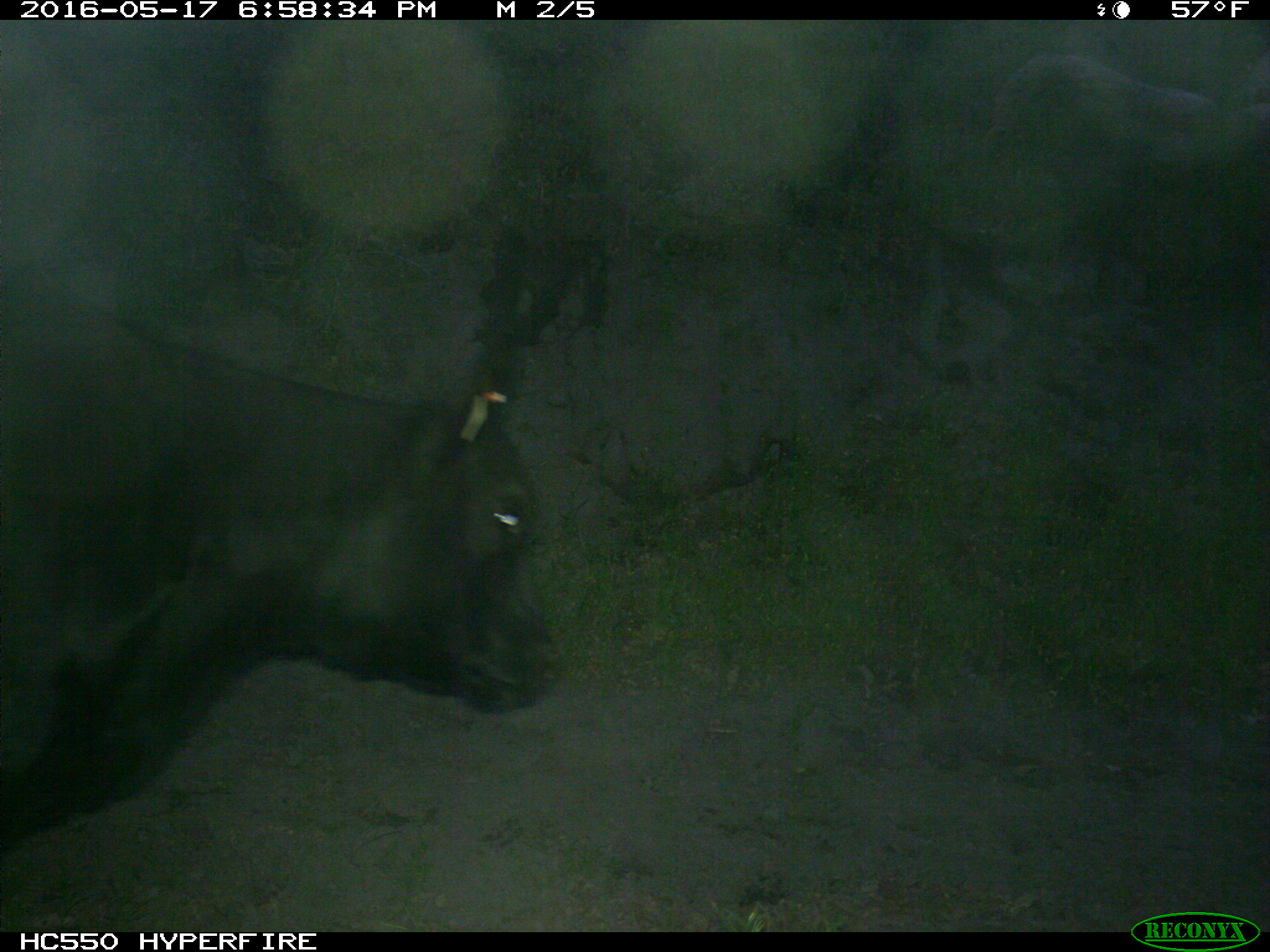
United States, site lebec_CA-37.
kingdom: Animalia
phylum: Chordata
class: Mammalia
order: Artiodactyla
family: Bovidae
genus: Bos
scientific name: Bos taurus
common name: domestic cow